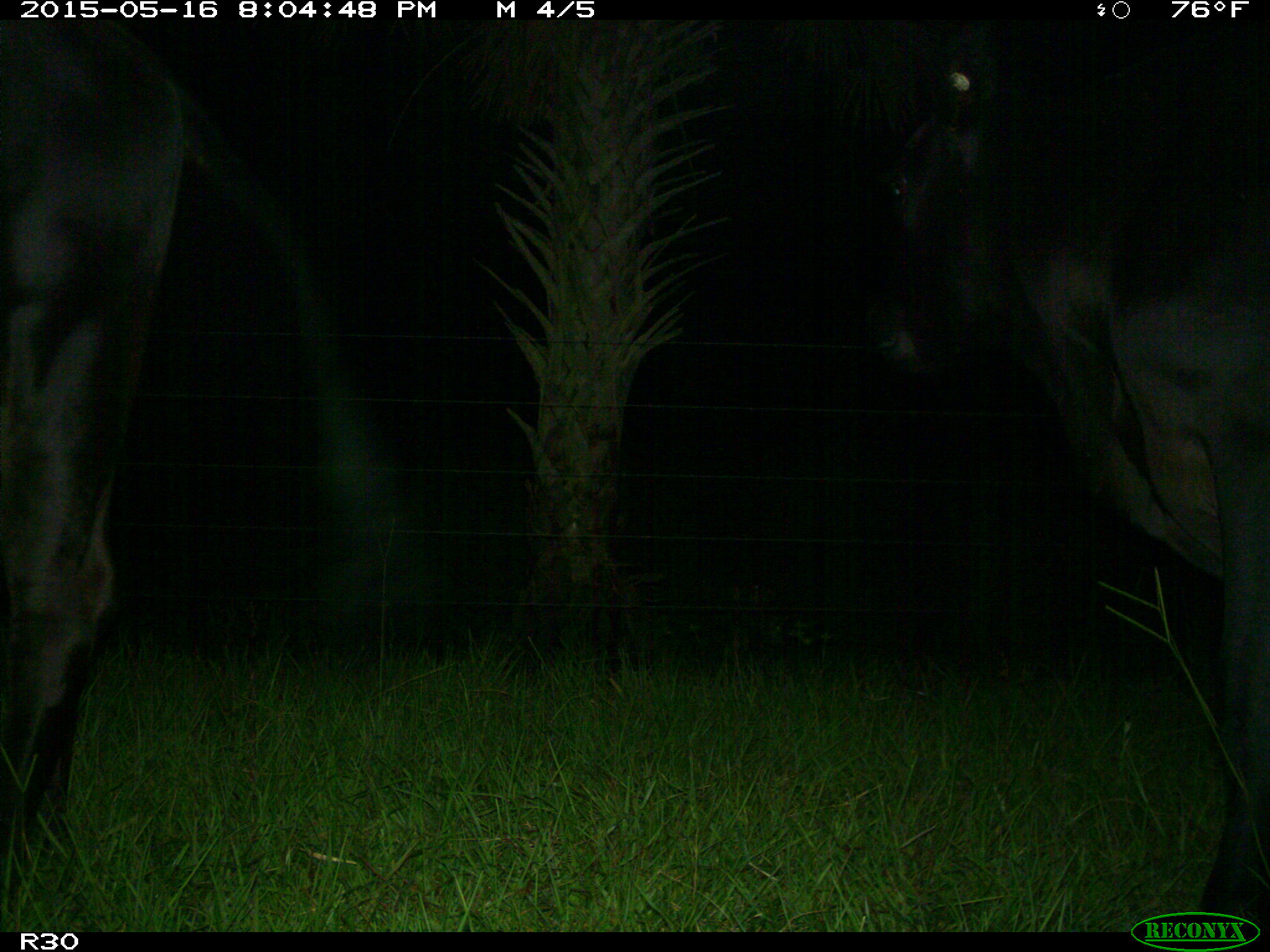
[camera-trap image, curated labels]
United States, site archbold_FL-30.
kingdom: Animalia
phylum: Chordata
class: Mammalia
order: Artiodactyla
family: Bovidae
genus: Bos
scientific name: Bos taurus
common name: domestic cow